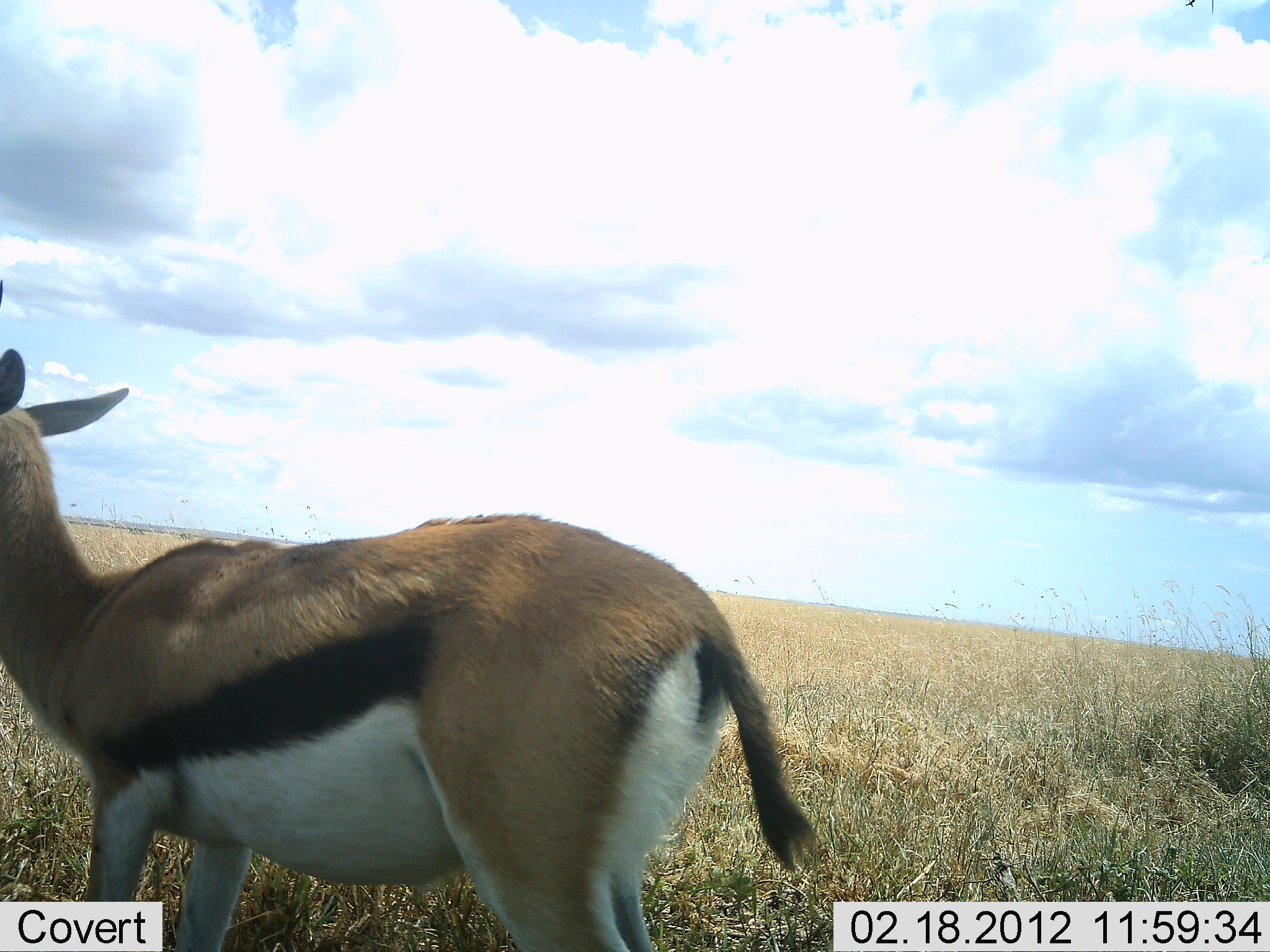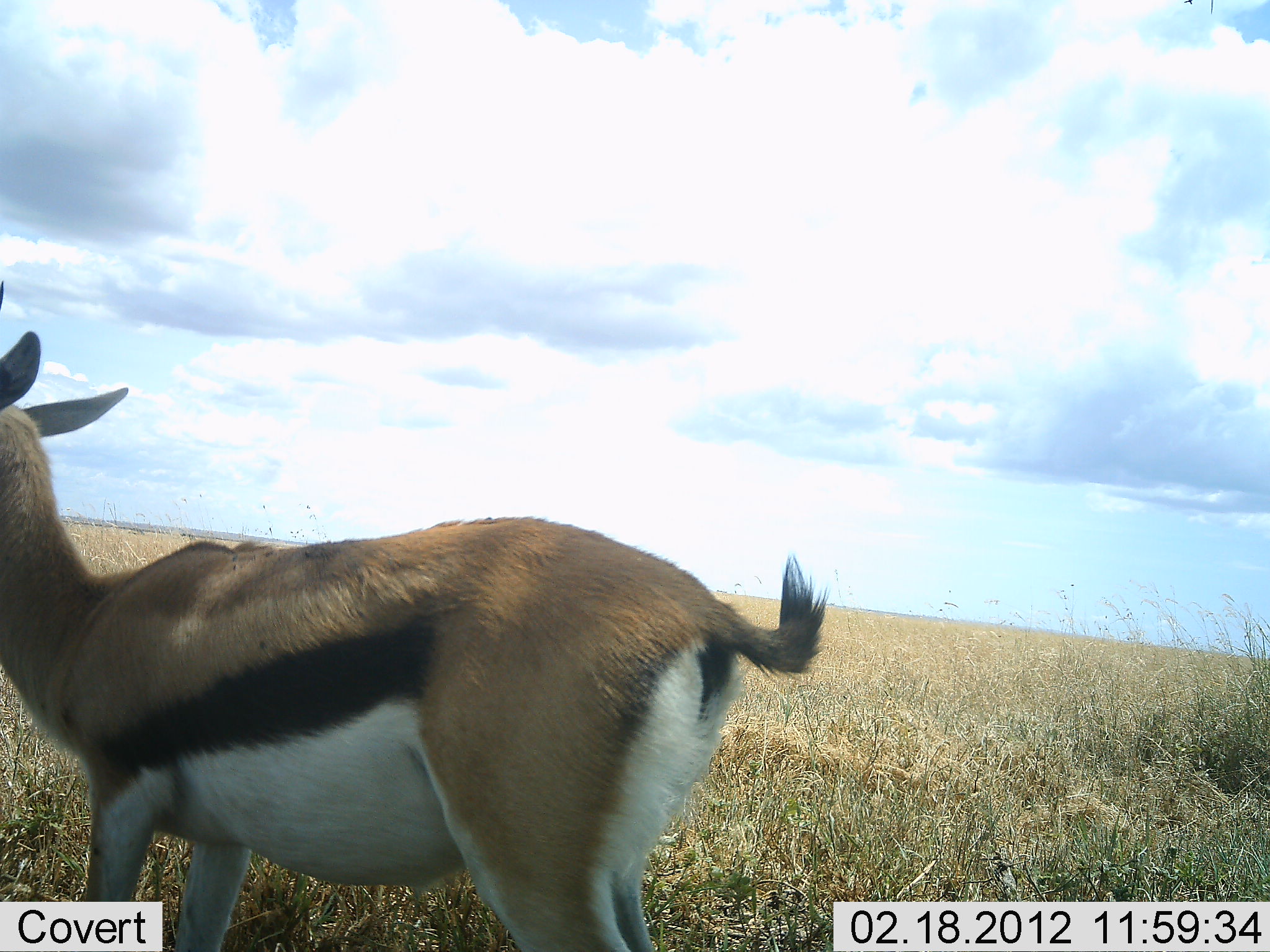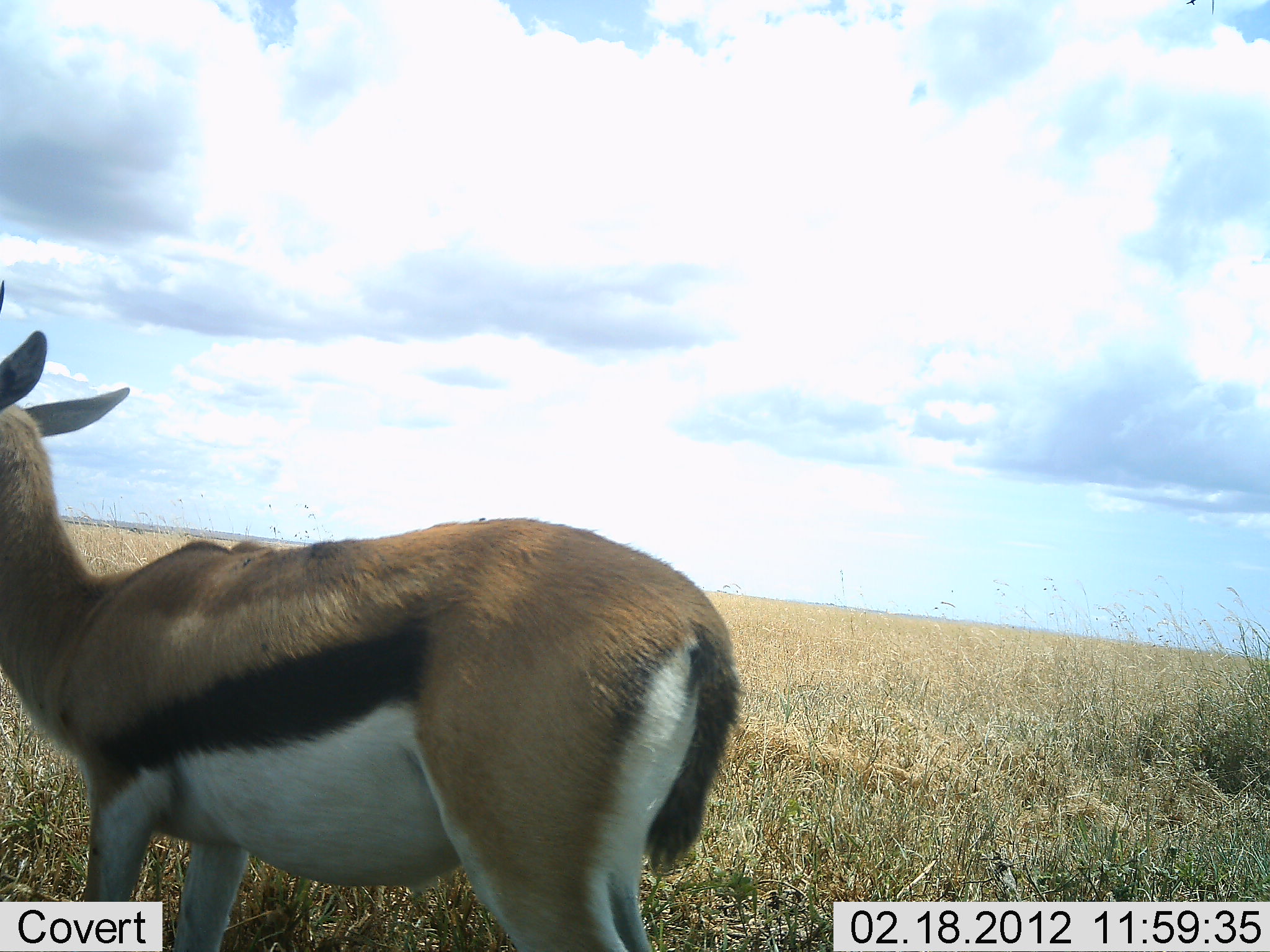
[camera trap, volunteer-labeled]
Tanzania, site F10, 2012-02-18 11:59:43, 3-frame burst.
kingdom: Animalia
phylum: Chordata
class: Mammalia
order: Artiodactyla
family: Bovidae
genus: Eudorcas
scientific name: Eudorcas thomsonii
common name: thomson's gazelle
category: gazellethomsons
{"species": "gazellethomsons (thomson's gazelle) (Eudorcas thomsonii)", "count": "1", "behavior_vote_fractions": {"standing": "89%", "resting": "0%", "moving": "17%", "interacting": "0%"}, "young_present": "0%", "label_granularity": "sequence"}